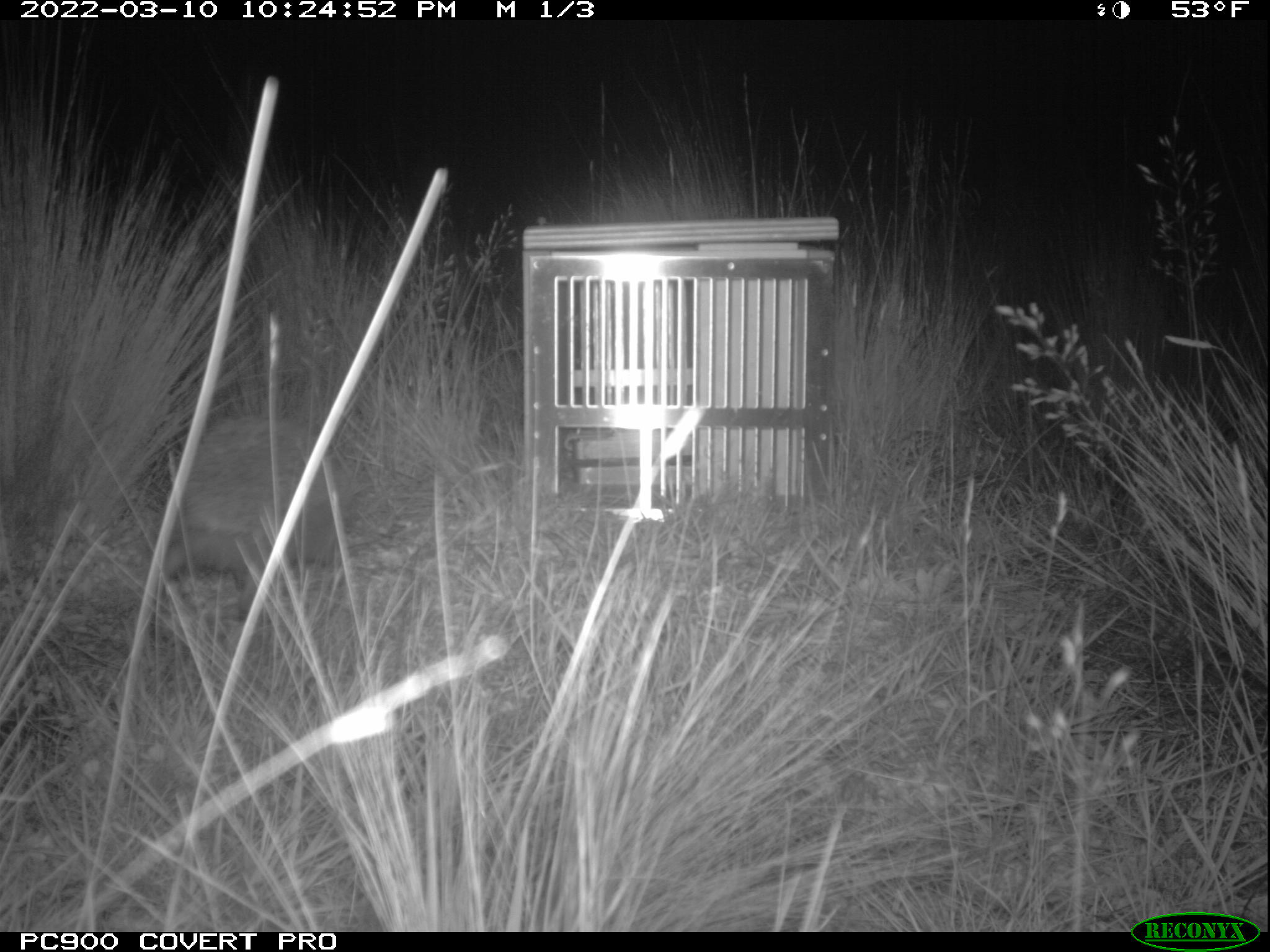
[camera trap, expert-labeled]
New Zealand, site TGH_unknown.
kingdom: Animalia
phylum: Chordata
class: Mammalia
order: Eulipotyphla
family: Erinaceidae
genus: Erinaceus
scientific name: Erinaceus europaeus europaeus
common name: european hedgehog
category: hedgehog